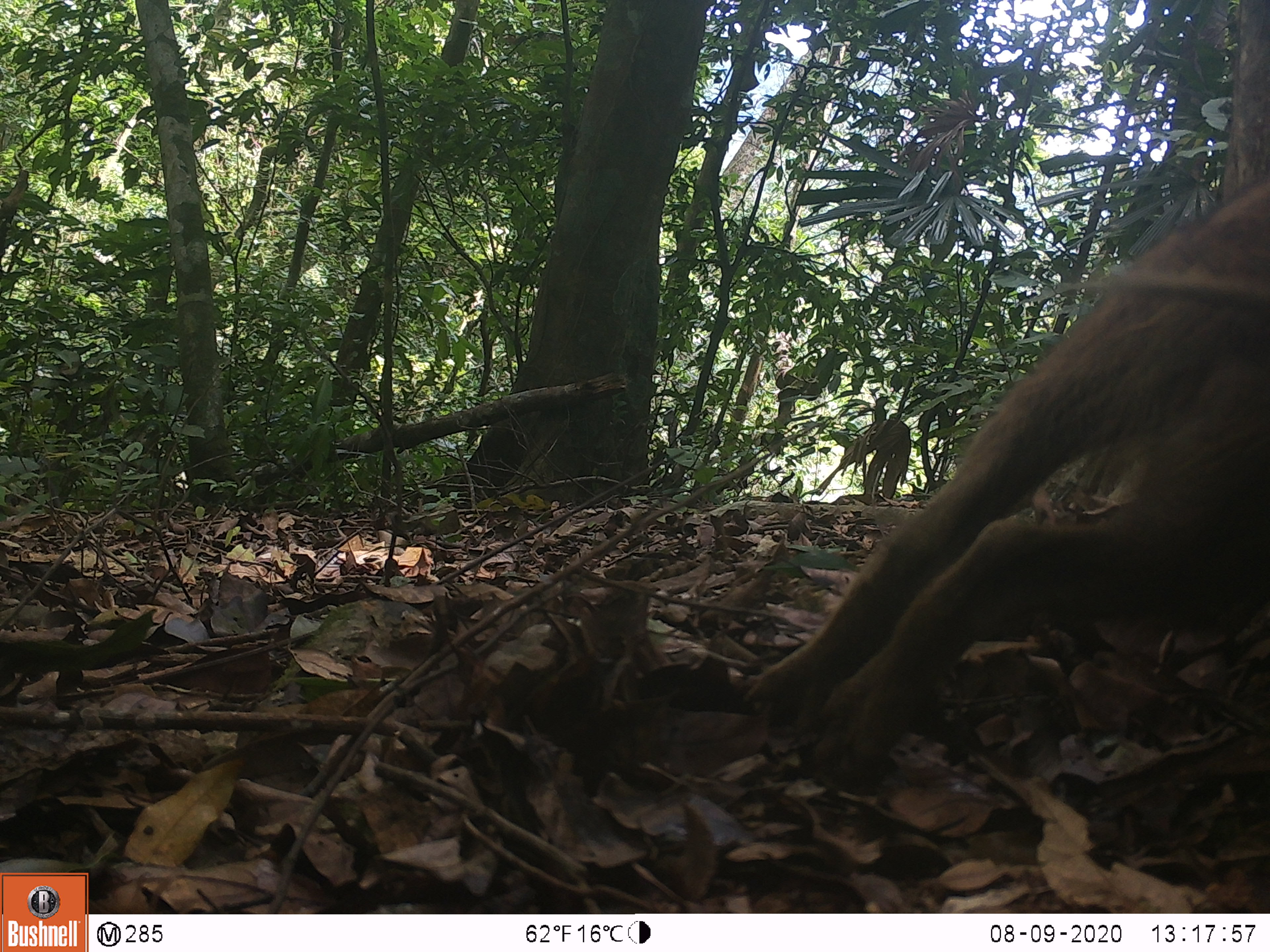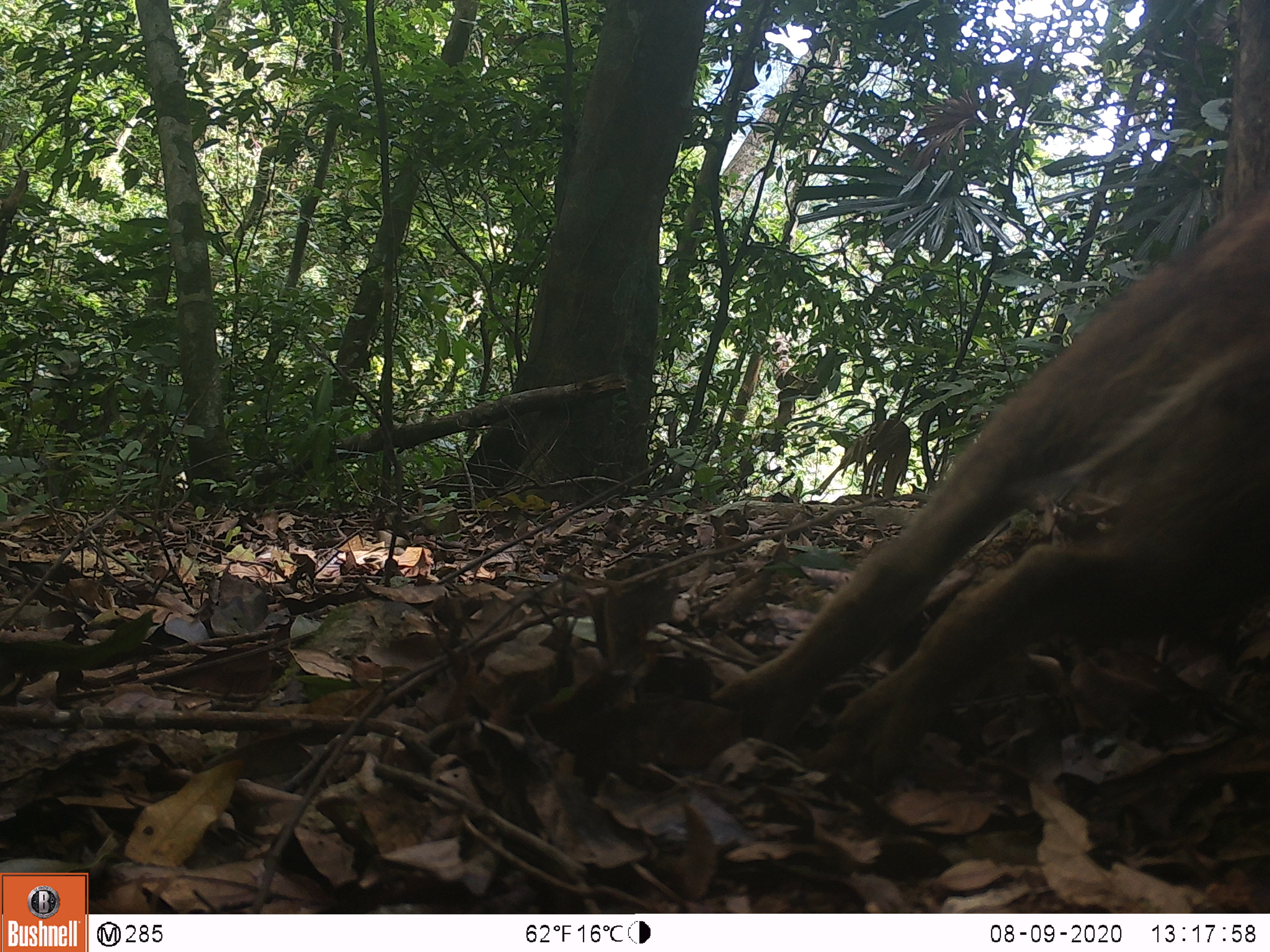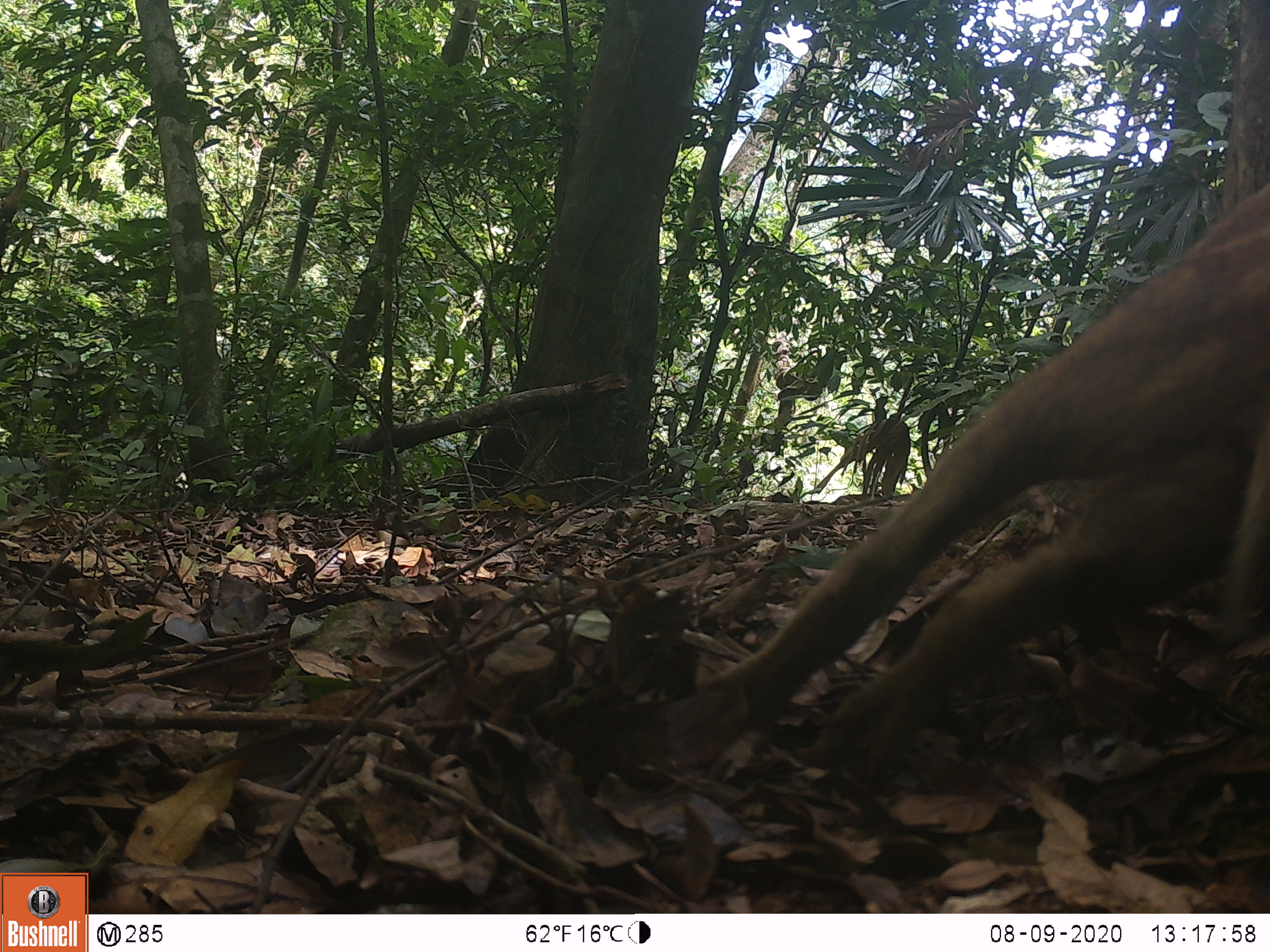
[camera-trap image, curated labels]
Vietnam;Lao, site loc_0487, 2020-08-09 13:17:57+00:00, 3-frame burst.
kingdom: Animalia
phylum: Chordata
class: Mammalia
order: Artiodactyla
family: Suidae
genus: Sus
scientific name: Sus scrofa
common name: eurasian wild pig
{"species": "eurasian wild pig (Sus scrofa)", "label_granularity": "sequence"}